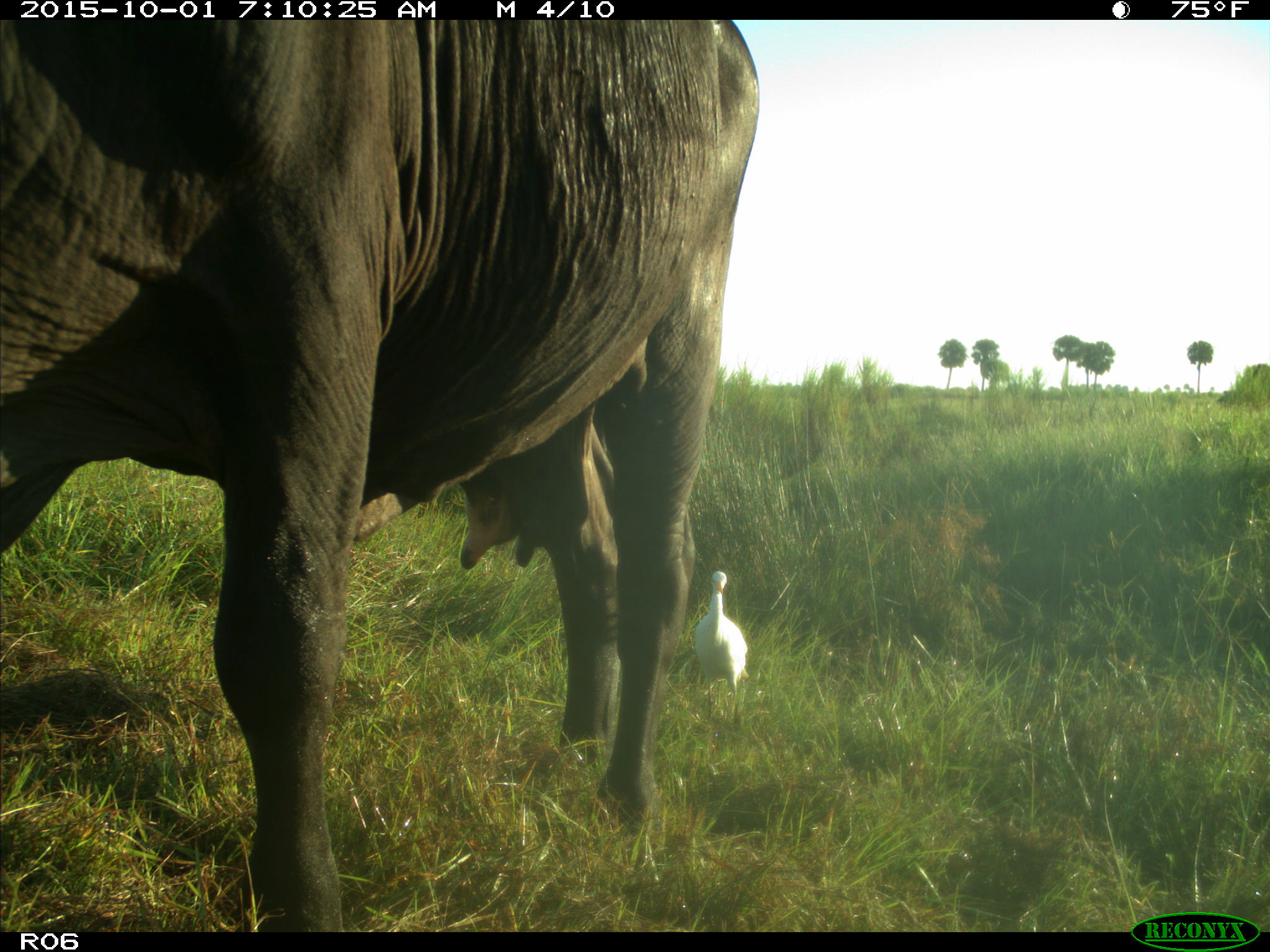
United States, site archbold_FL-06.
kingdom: Animalia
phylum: Chordata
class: Mammalia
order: Artiodactyla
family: Bovidae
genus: Bos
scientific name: Bos taurus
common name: domestic cow